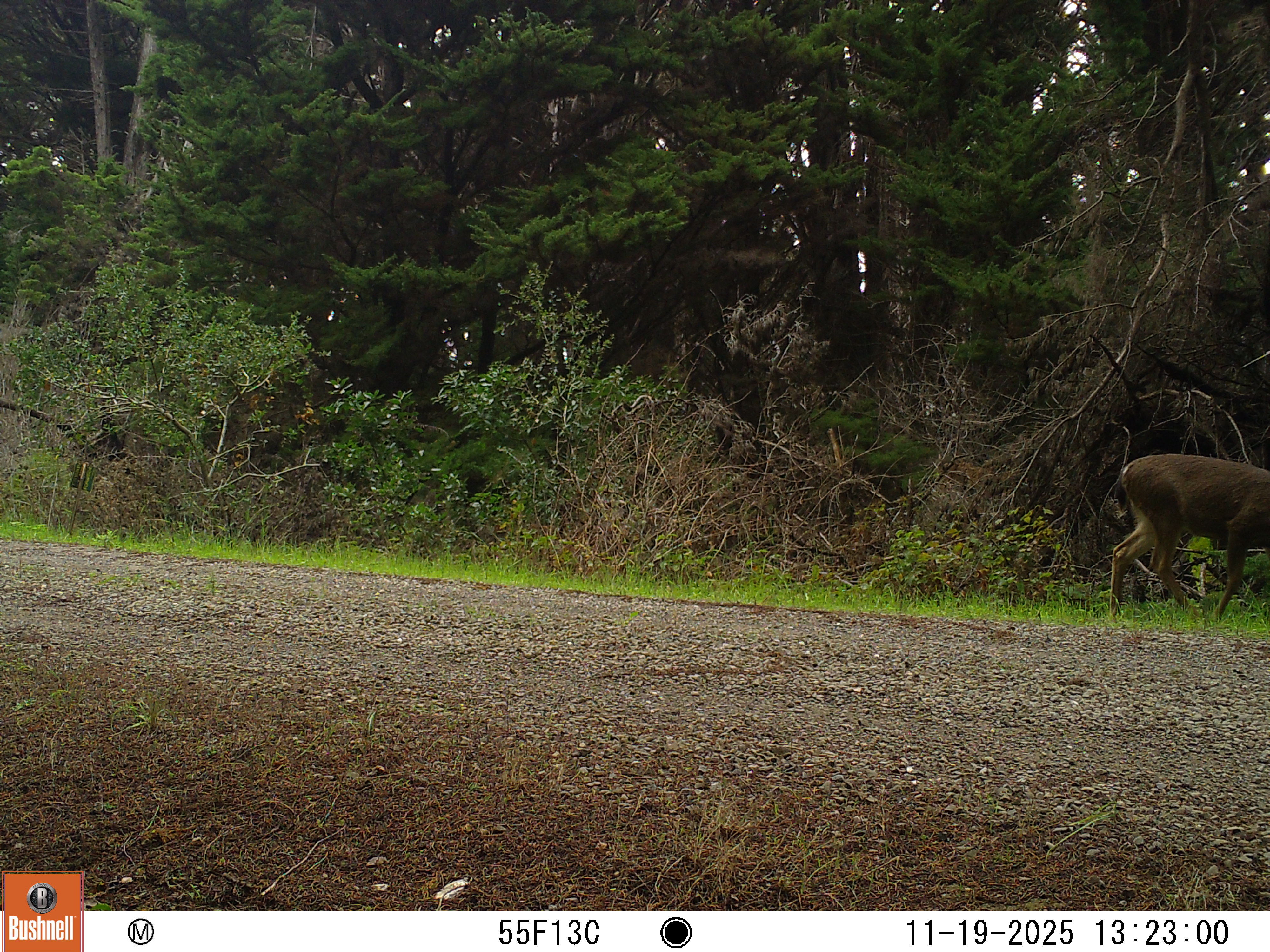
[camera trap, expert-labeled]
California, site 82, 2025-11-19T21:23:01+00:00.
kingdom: Animalia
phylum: Chordata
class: Mammalia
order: Artiodactyla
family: Cervidae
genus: Odocoileus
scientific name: Odocoileus hemionus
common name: mule deer